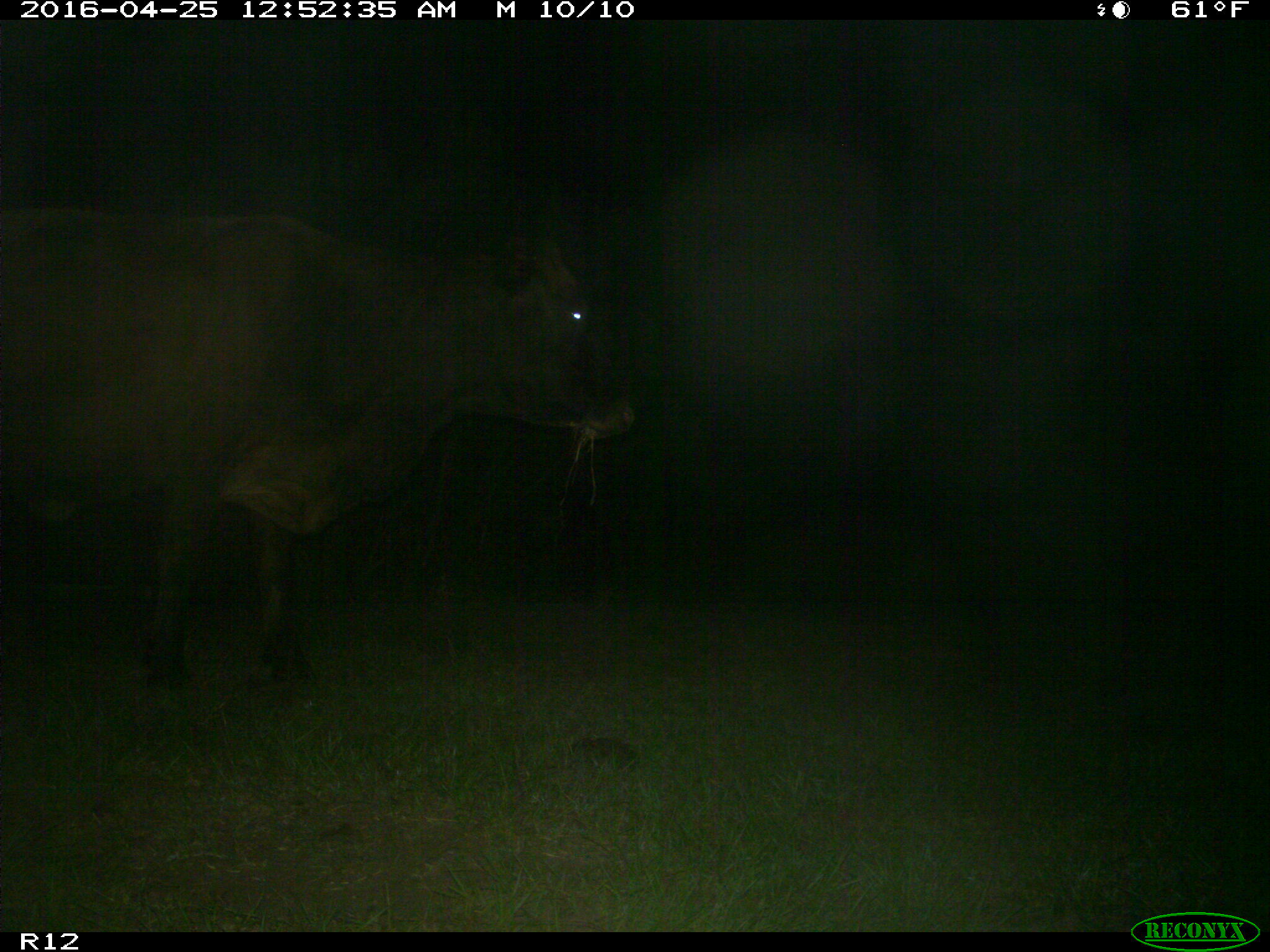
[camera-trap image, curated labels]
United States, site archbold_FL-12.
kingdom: Animalia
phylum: Chordata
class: Mammalia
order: Artiodactyla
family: Bovidae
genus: Bos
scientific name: Bos taurus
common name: domestic cow